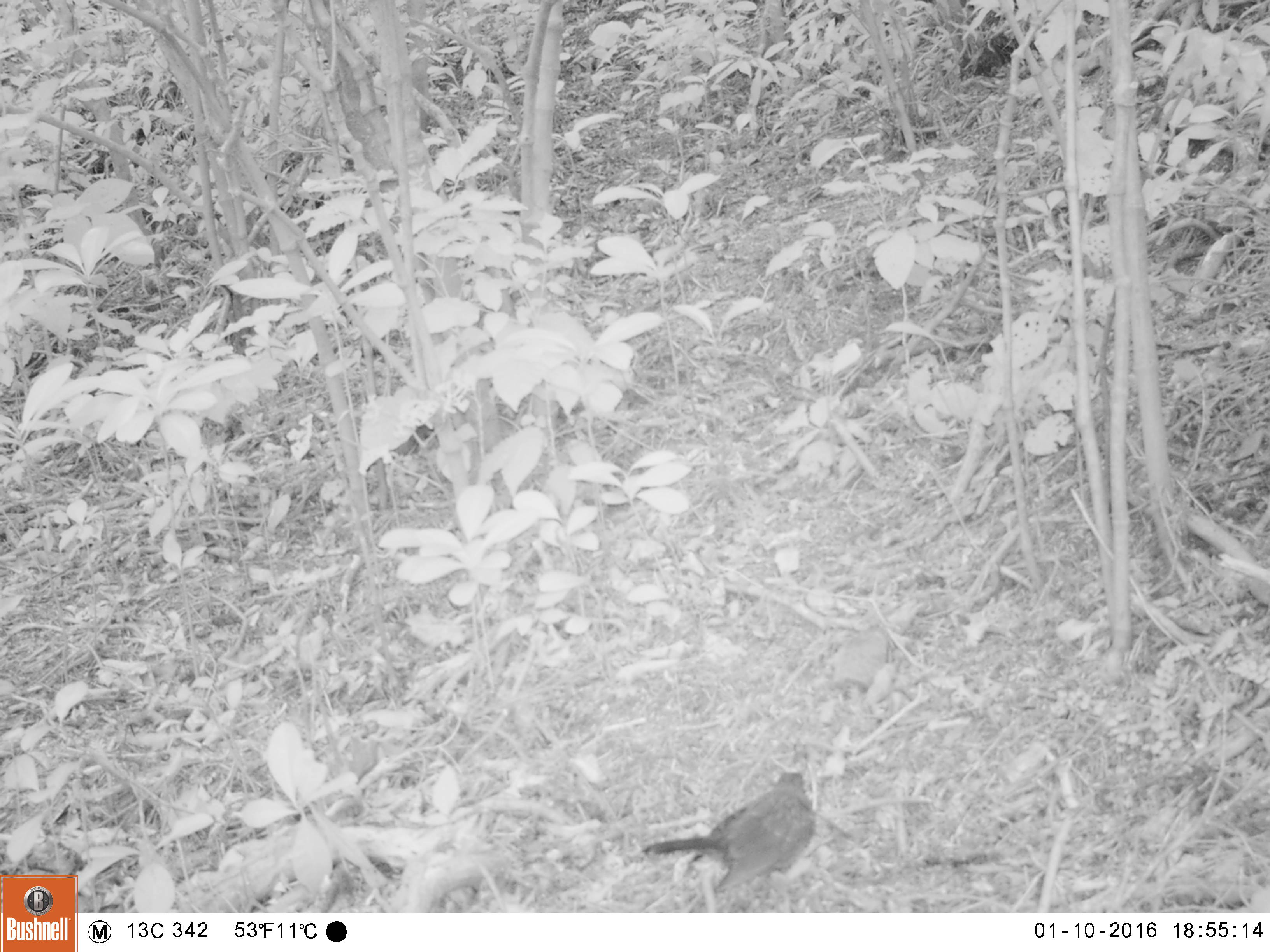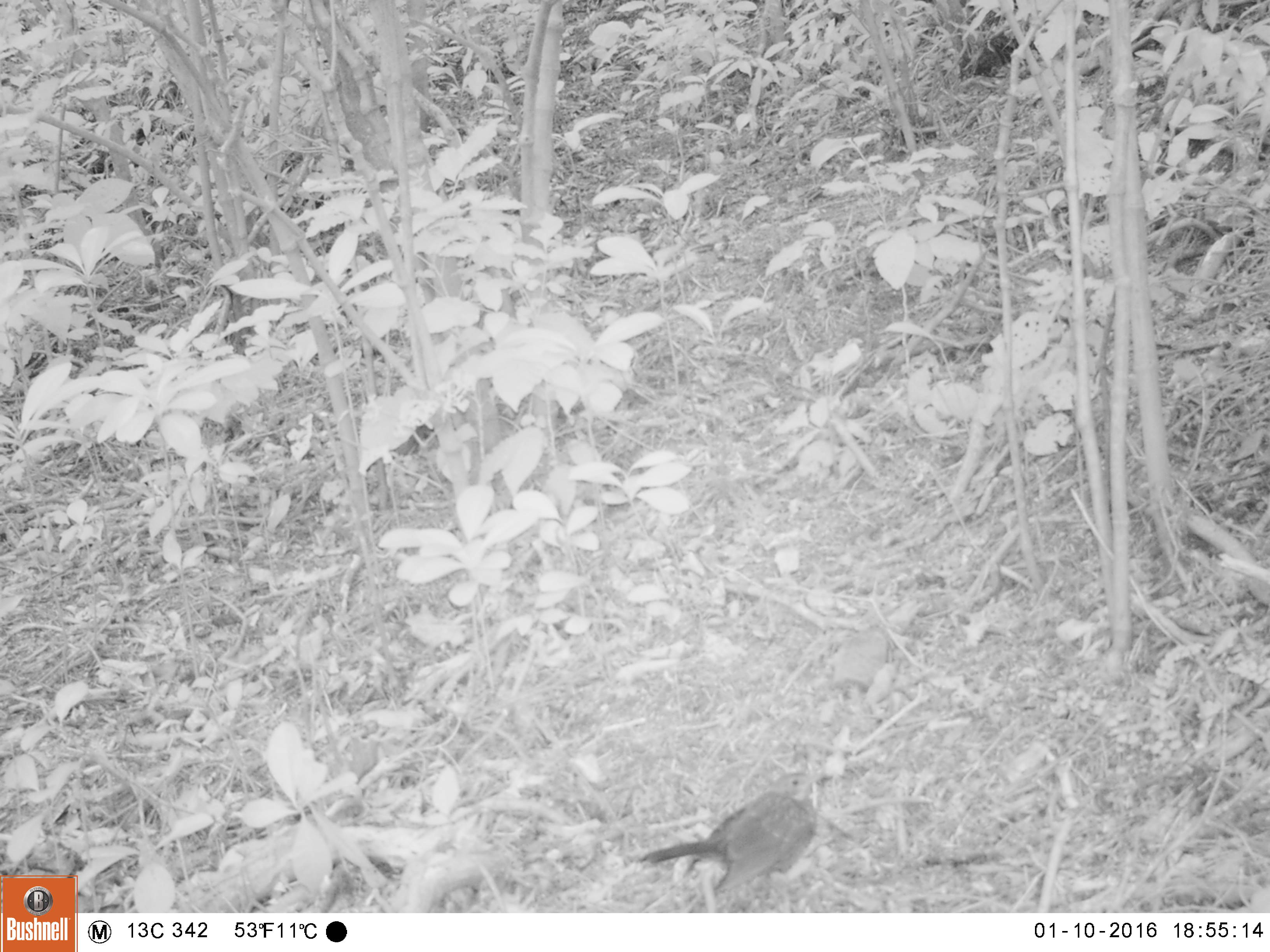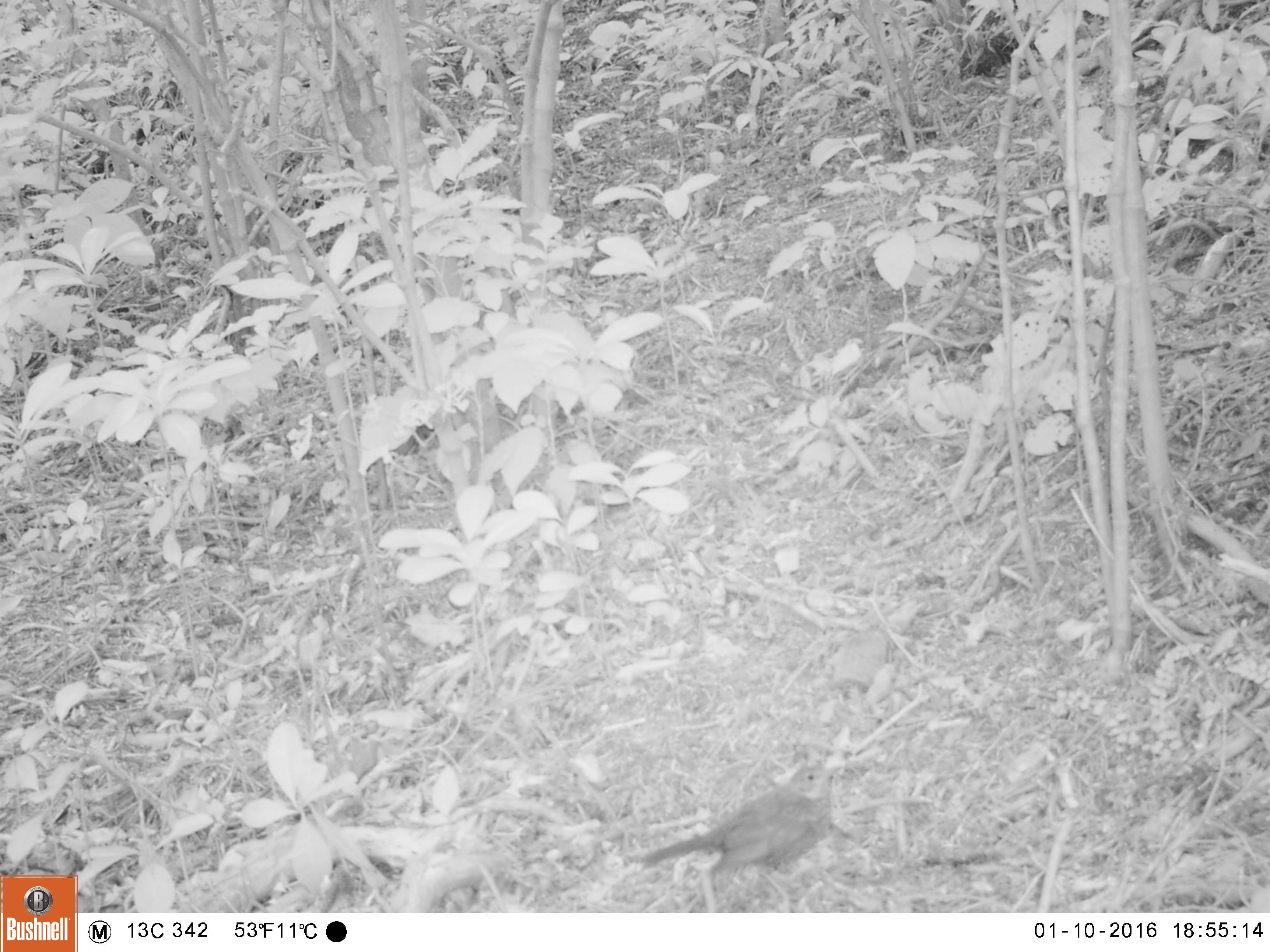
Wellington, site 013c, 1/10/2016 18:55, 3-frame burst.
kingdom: Animalia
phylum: Chordata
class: Aves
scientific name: Aves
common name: bird